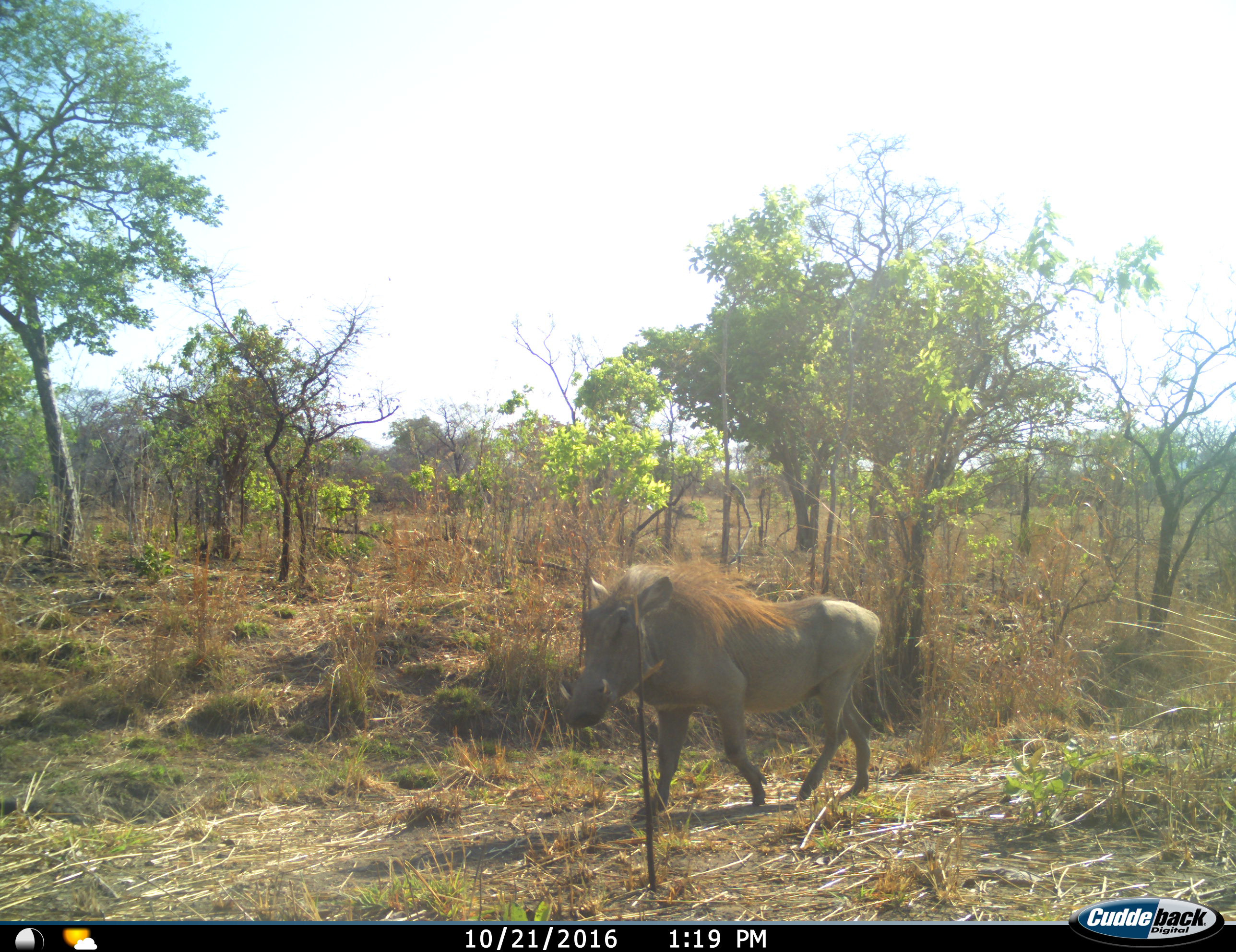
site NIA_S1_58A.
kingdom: Animalia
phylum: Chordata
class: Mammalia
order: Artiodactyla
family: Suidae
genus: Phacochoerus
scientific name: Phacochoerus africanus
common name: warthog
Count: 1.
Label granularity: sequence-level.